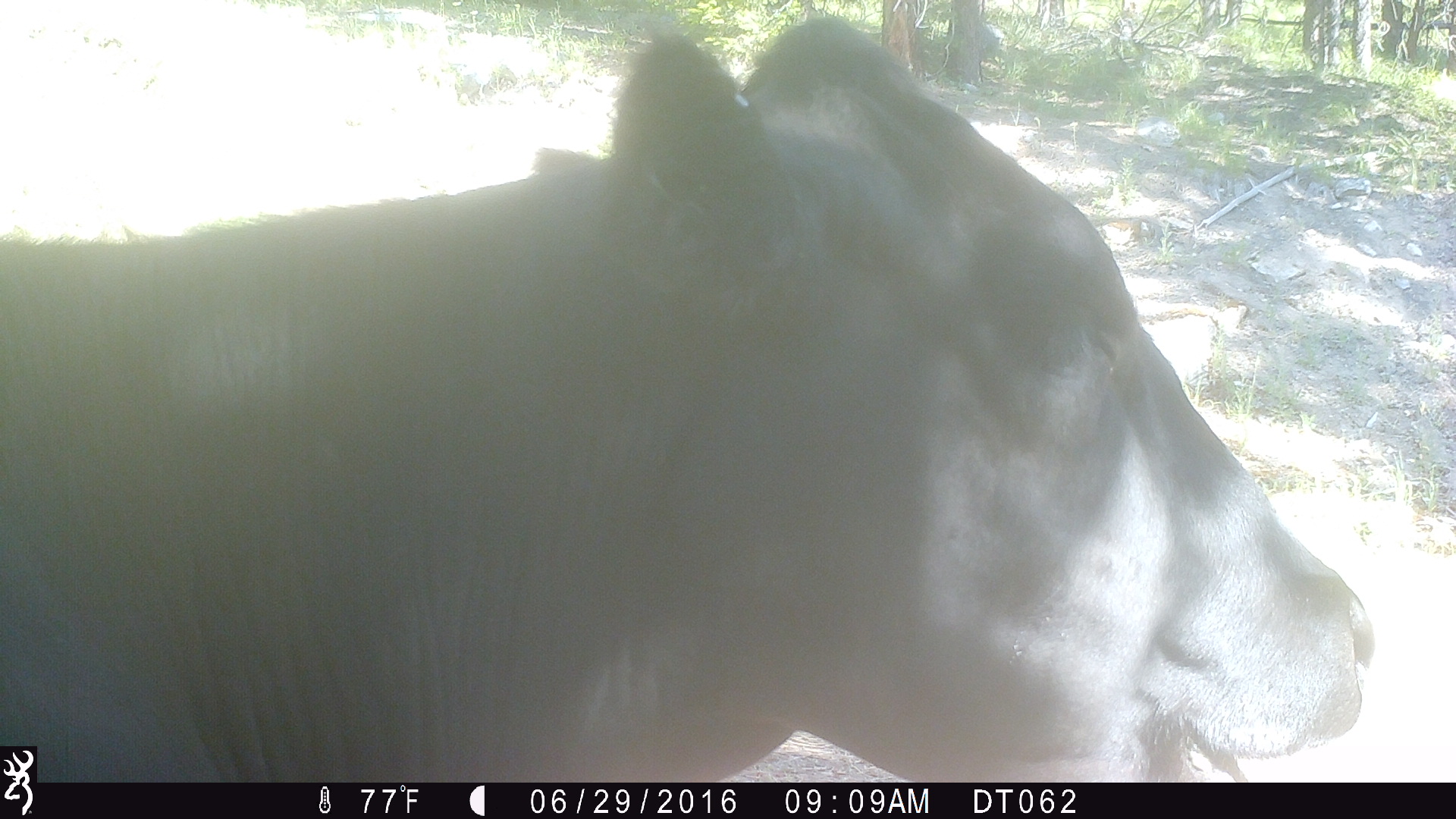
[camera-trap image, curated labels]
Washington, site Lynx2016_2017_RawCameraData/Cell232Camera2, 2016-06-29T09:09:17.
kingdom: Animalia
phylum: Chordata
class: Mammalia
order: Artiodactyla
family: Bovidae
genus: Bos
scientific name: Bos taurus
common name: domestic cattle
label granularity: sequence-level